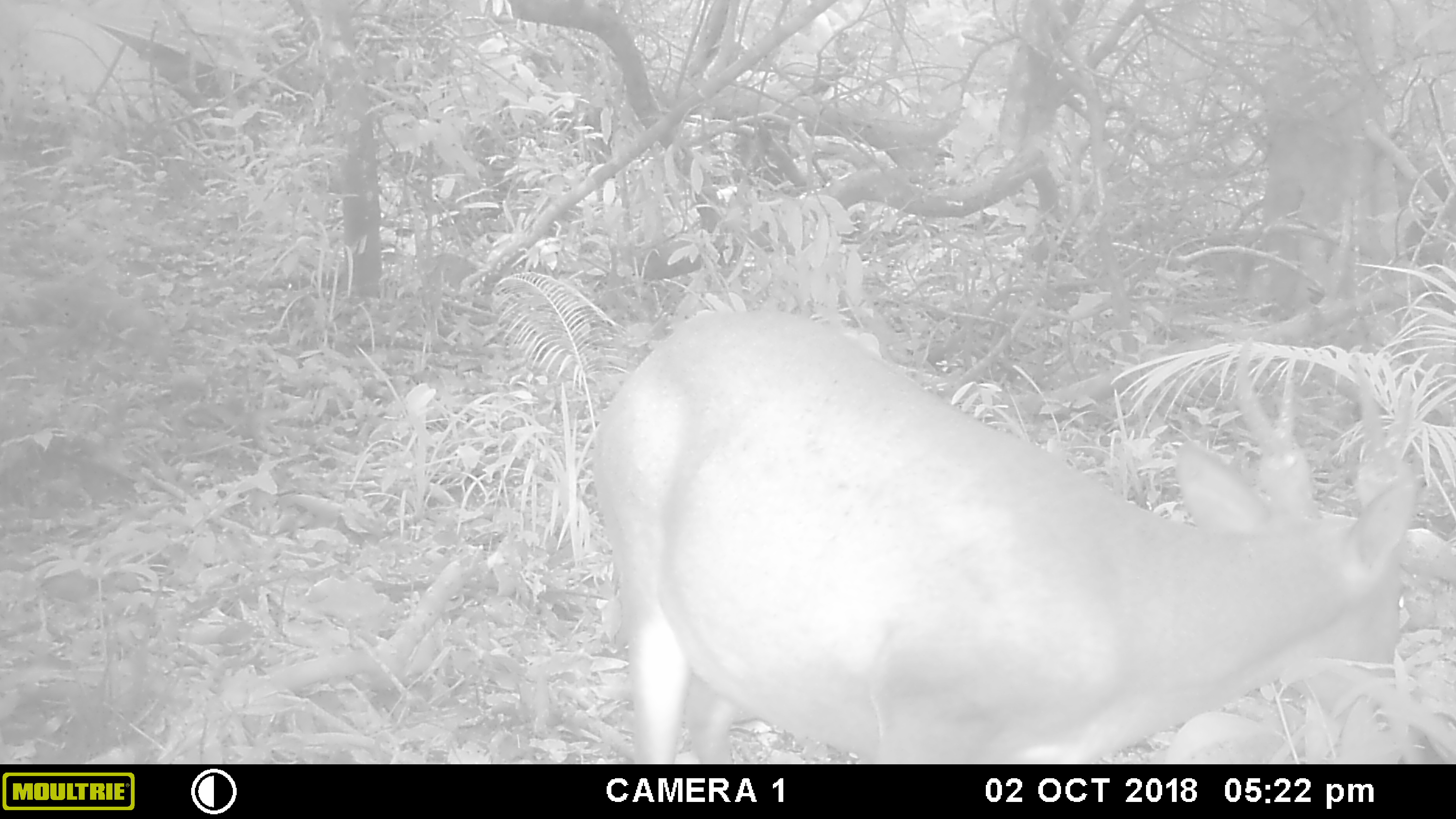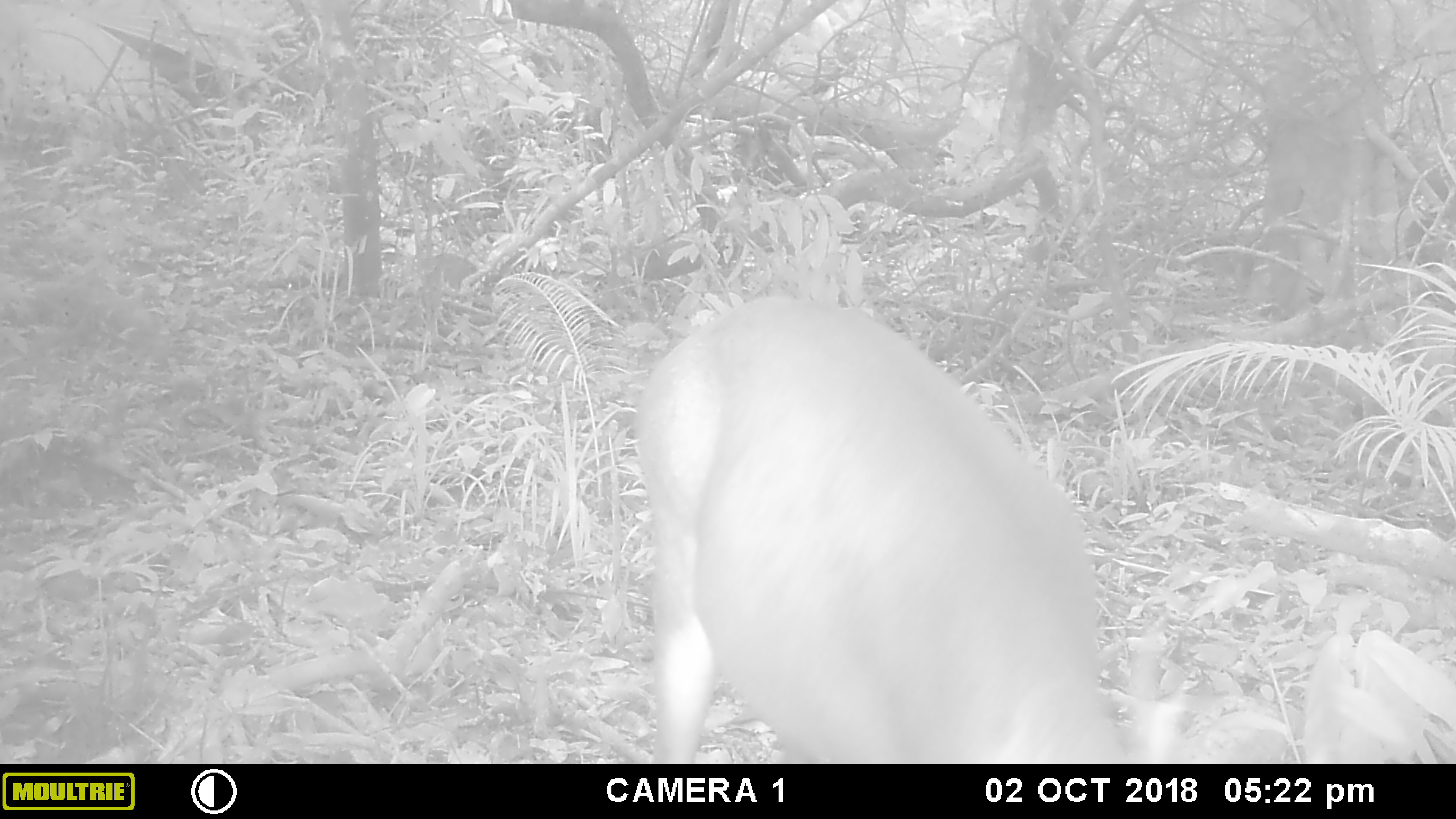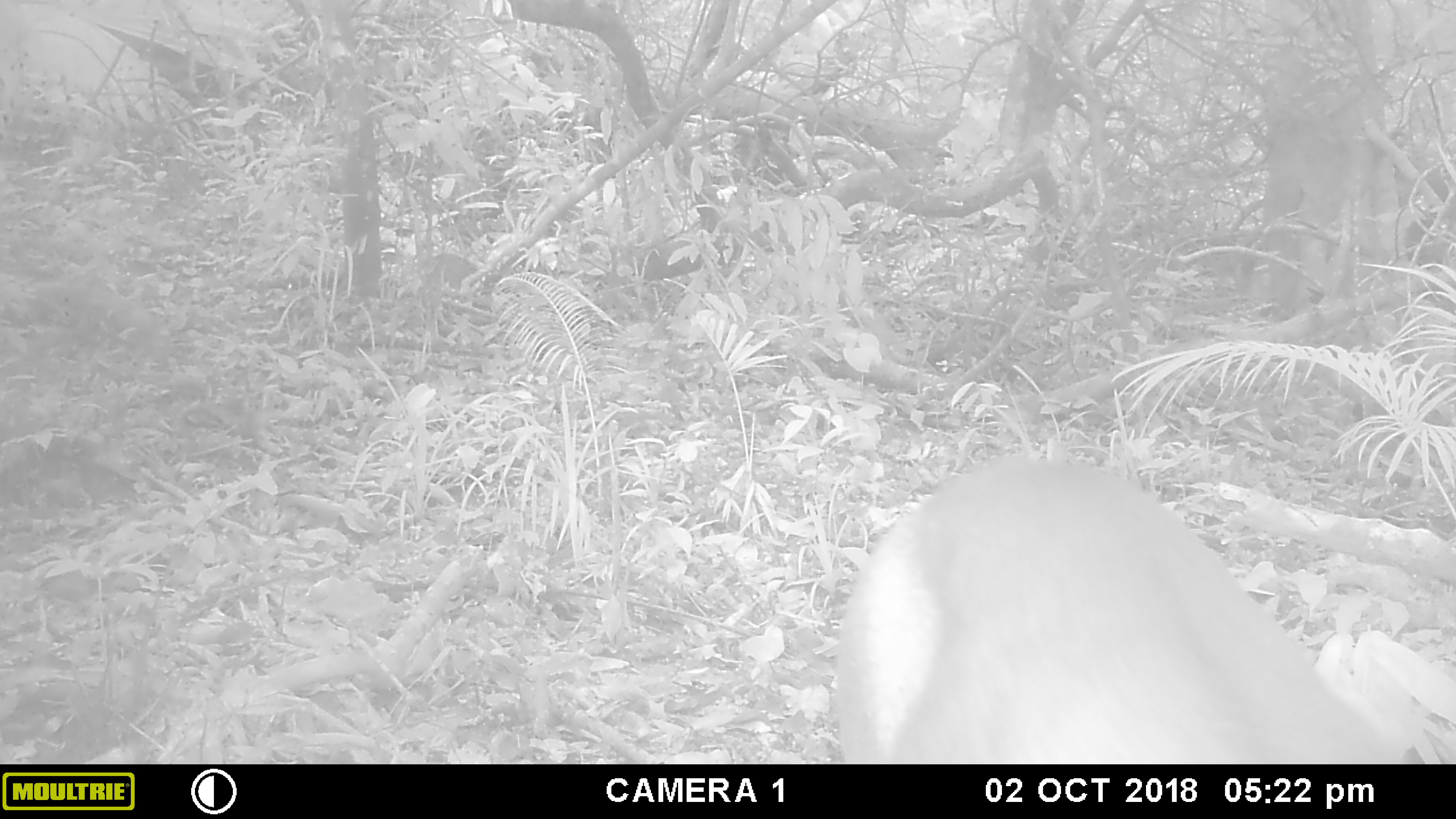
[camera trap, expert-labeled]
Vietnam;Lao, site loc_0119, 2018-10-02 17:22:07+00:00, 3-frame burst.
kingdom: Animalia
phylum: Chordata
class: Mammalia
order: Artiodactyla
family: Cervidae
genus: Muntiacus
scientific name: Muntiacus vuquangensis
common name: large-antlered muntjac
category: large antlered muntjac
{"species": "large antlered muntjac (large-antlered muntjac) (Muntiacus vuquangensis)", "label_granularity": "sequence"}